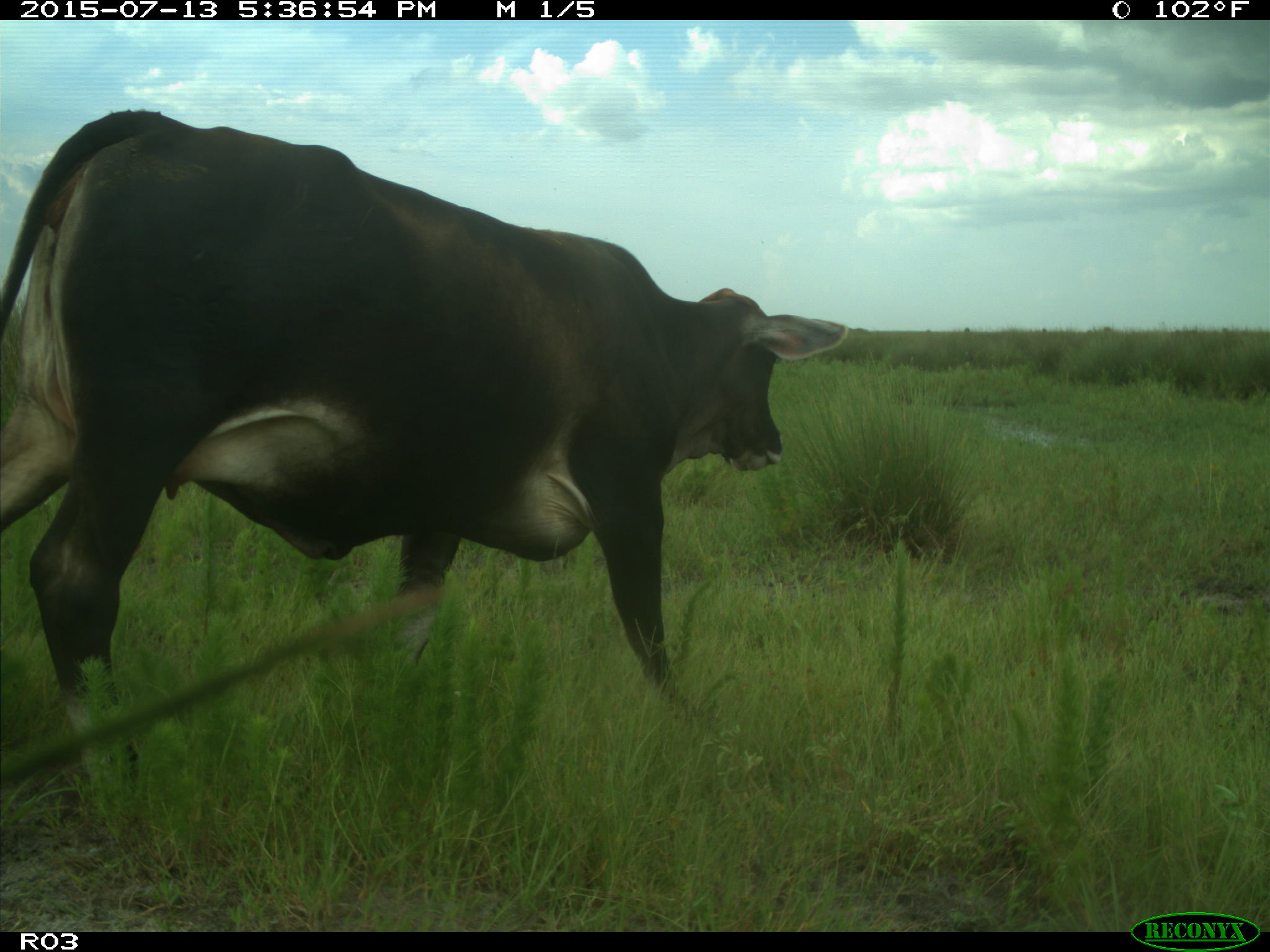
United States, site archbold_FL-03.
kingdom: Animalia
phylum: Chordata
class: Mammalia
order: Artiodactyla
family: Bovidae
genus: Bos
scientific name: Bos taurus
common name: domestic cow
Bos taurus (domestic cow).